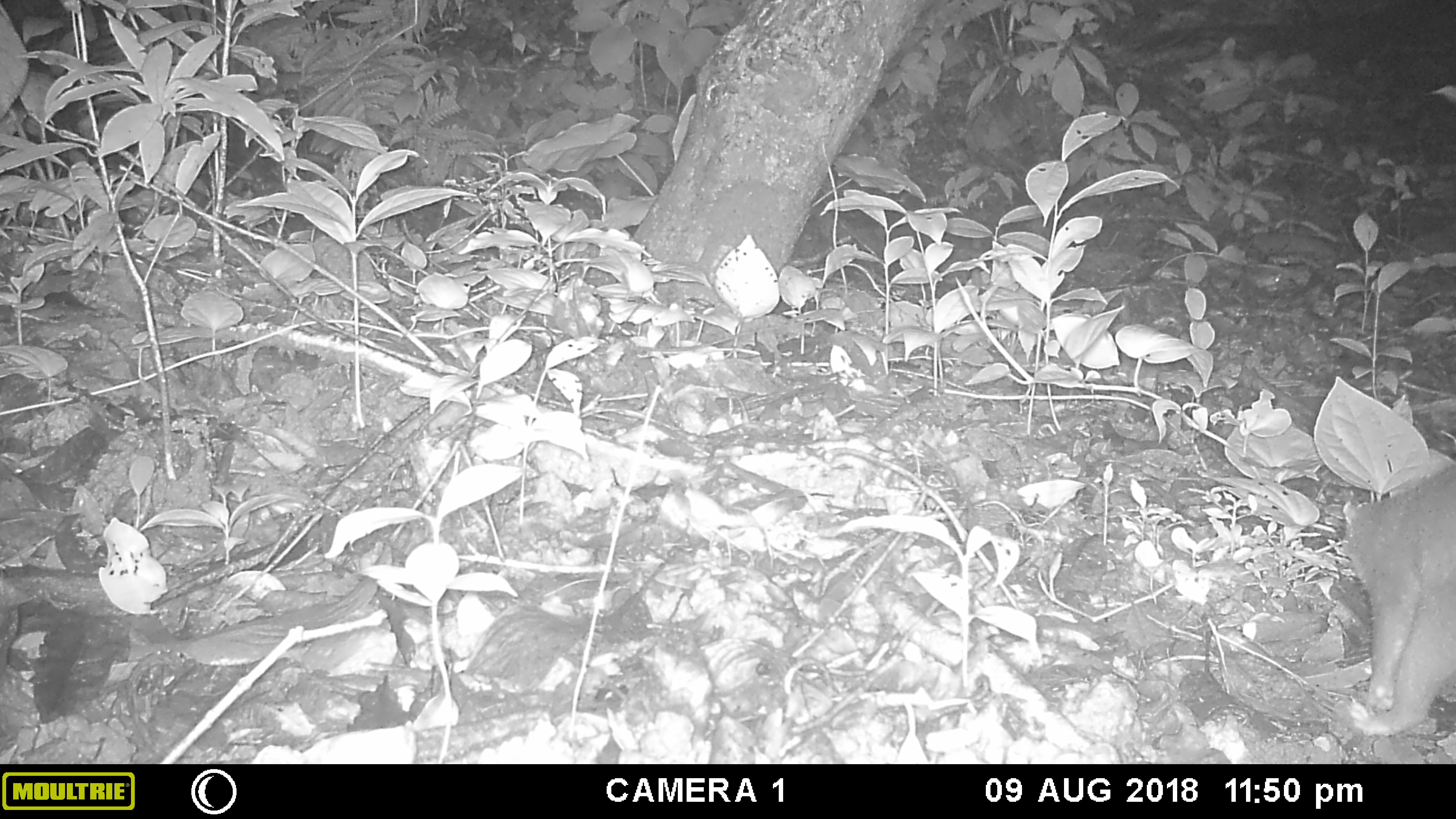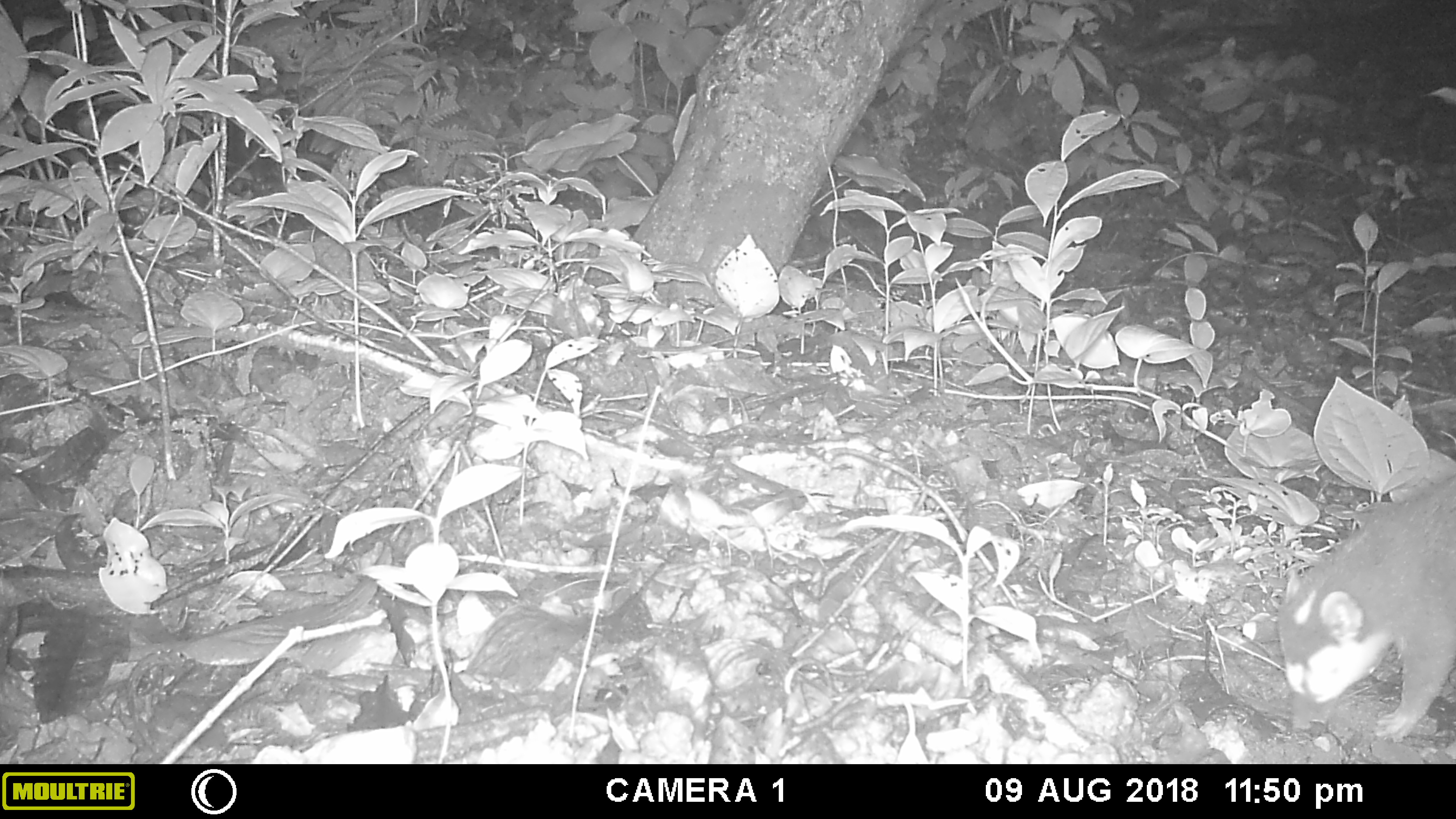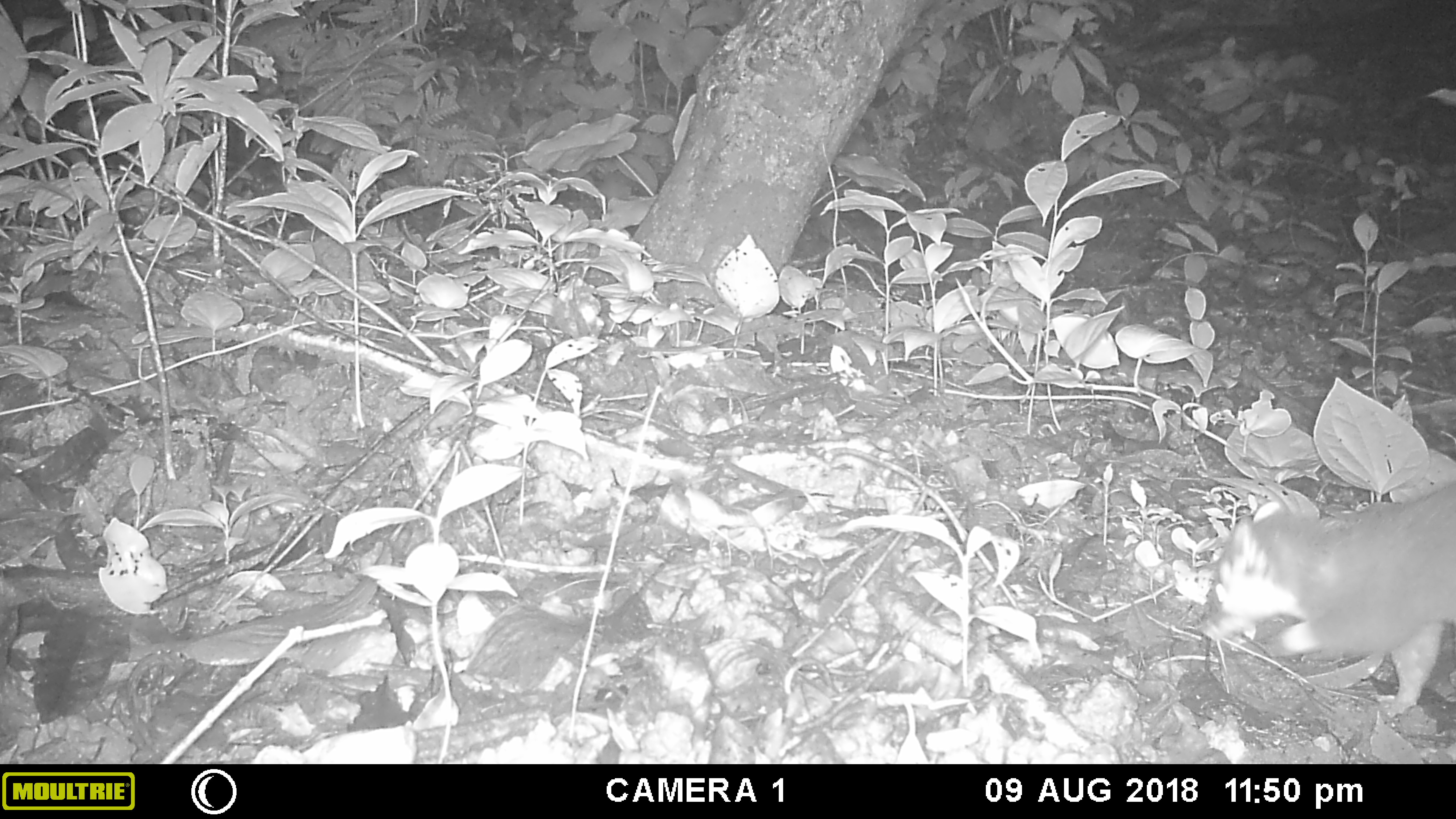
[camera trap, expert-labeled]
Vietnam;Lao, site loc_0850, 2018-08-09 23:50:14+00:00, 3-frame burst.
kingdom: Animalia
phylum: Chordata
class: Mammalia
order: Carnivora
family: Mustelidae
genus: Melogale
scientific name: Melogale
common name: ferret badger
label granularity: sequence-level